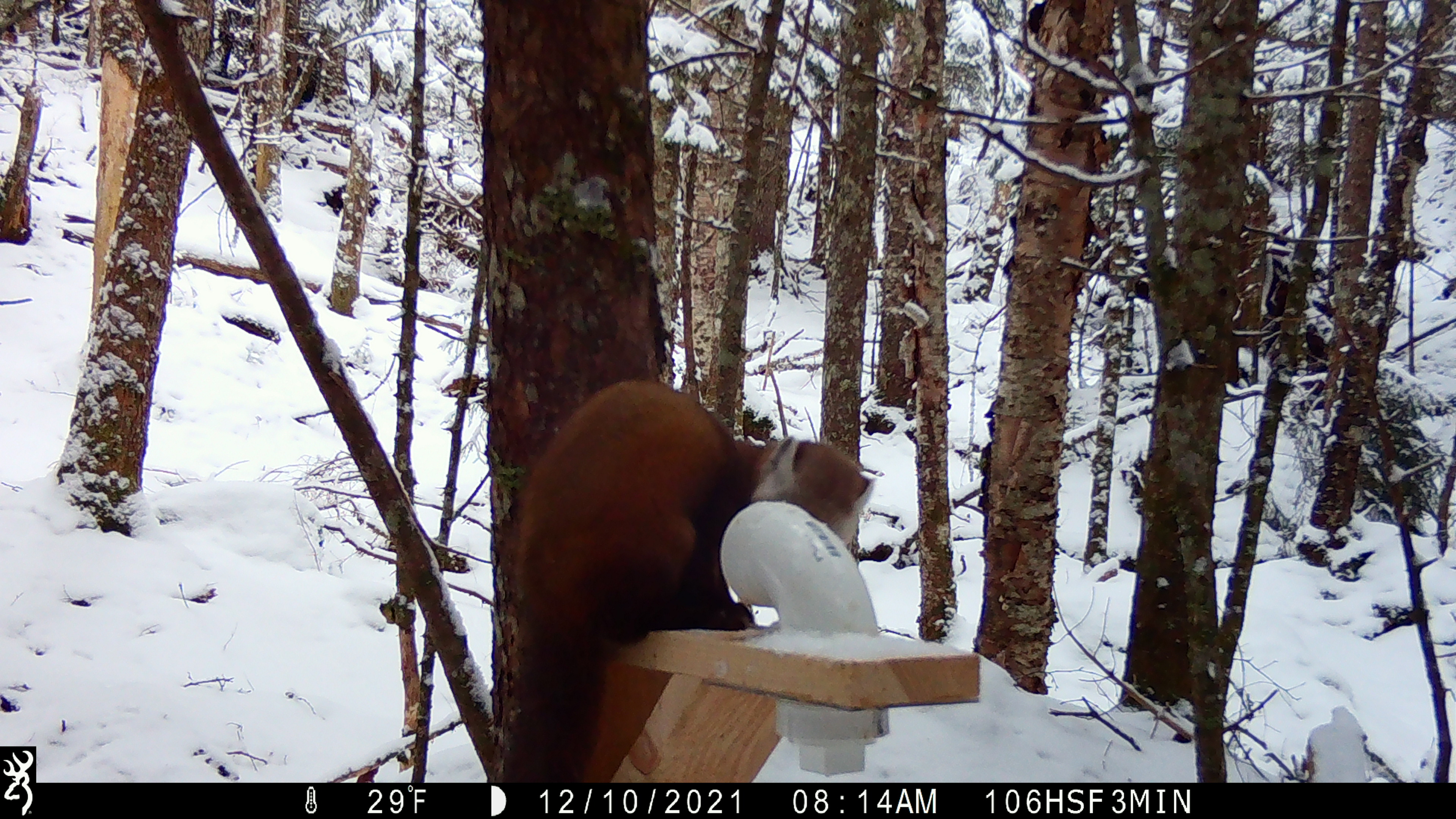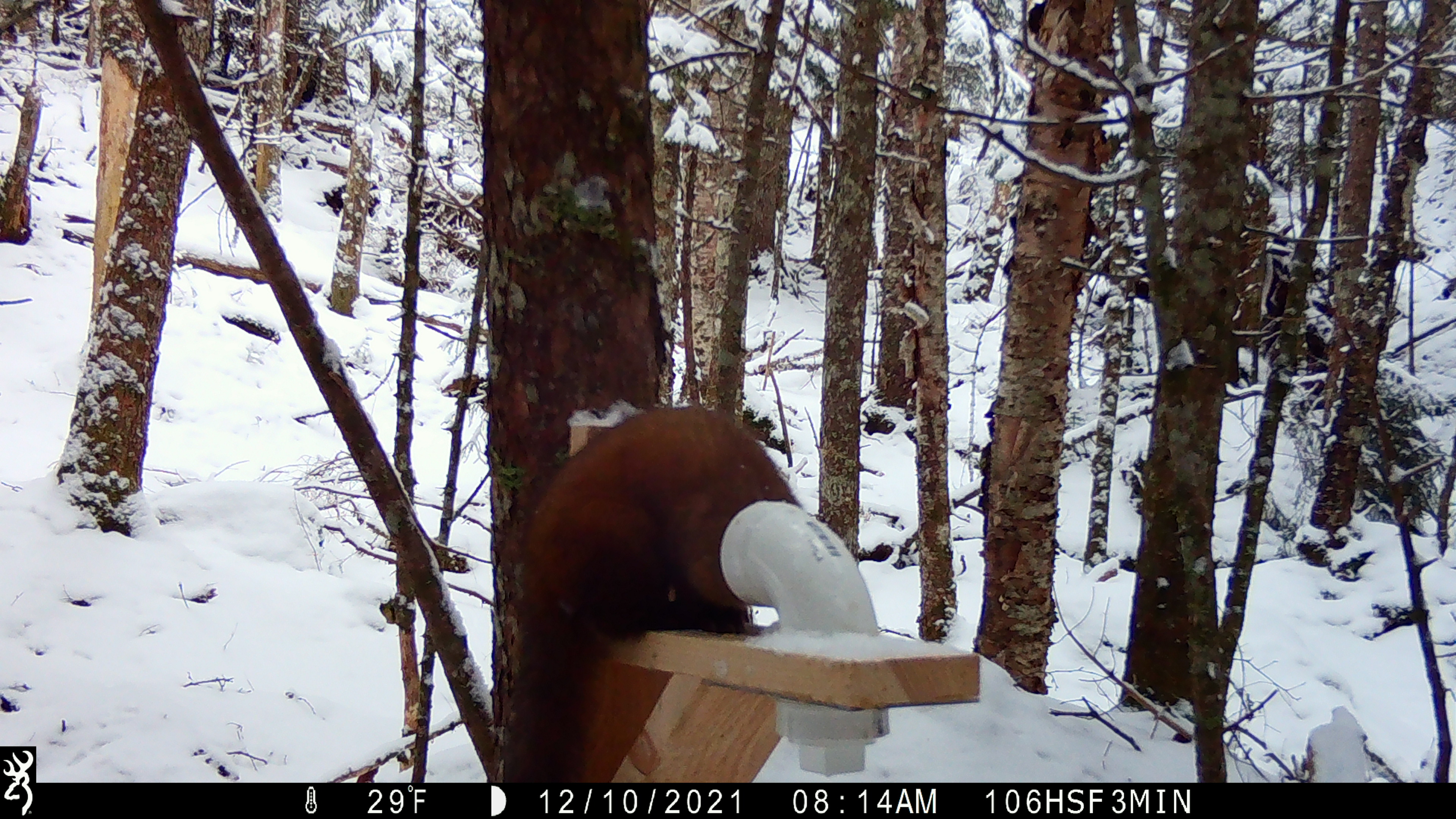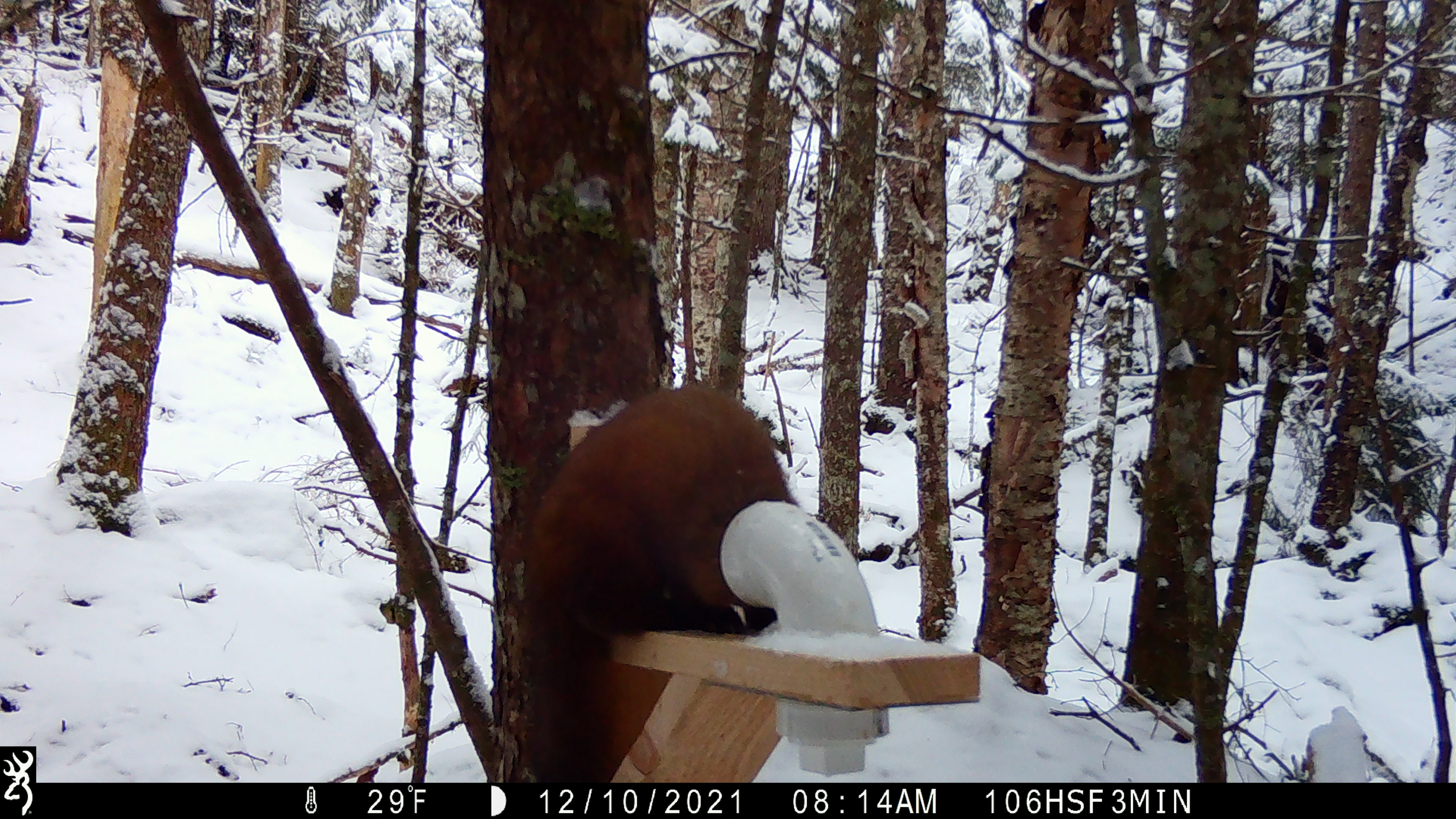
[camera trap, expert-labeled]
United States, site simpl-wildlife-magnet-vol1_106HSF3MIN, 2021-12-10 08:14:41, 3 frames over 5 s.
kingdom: Animalia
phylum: Chordata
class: Mammalia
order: Carnivora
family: Mustelidae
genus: Martes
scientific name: Martes americana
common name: american marten